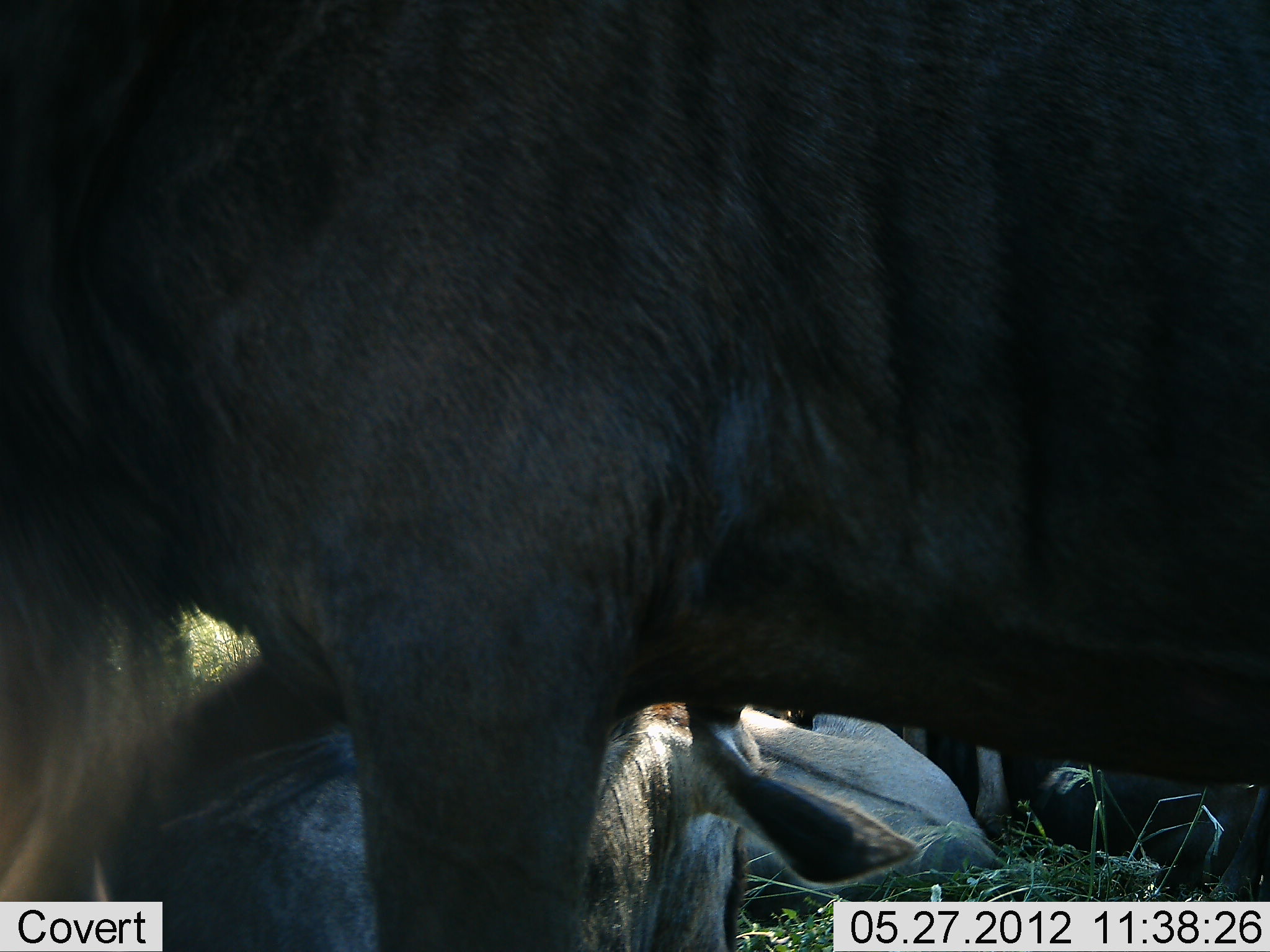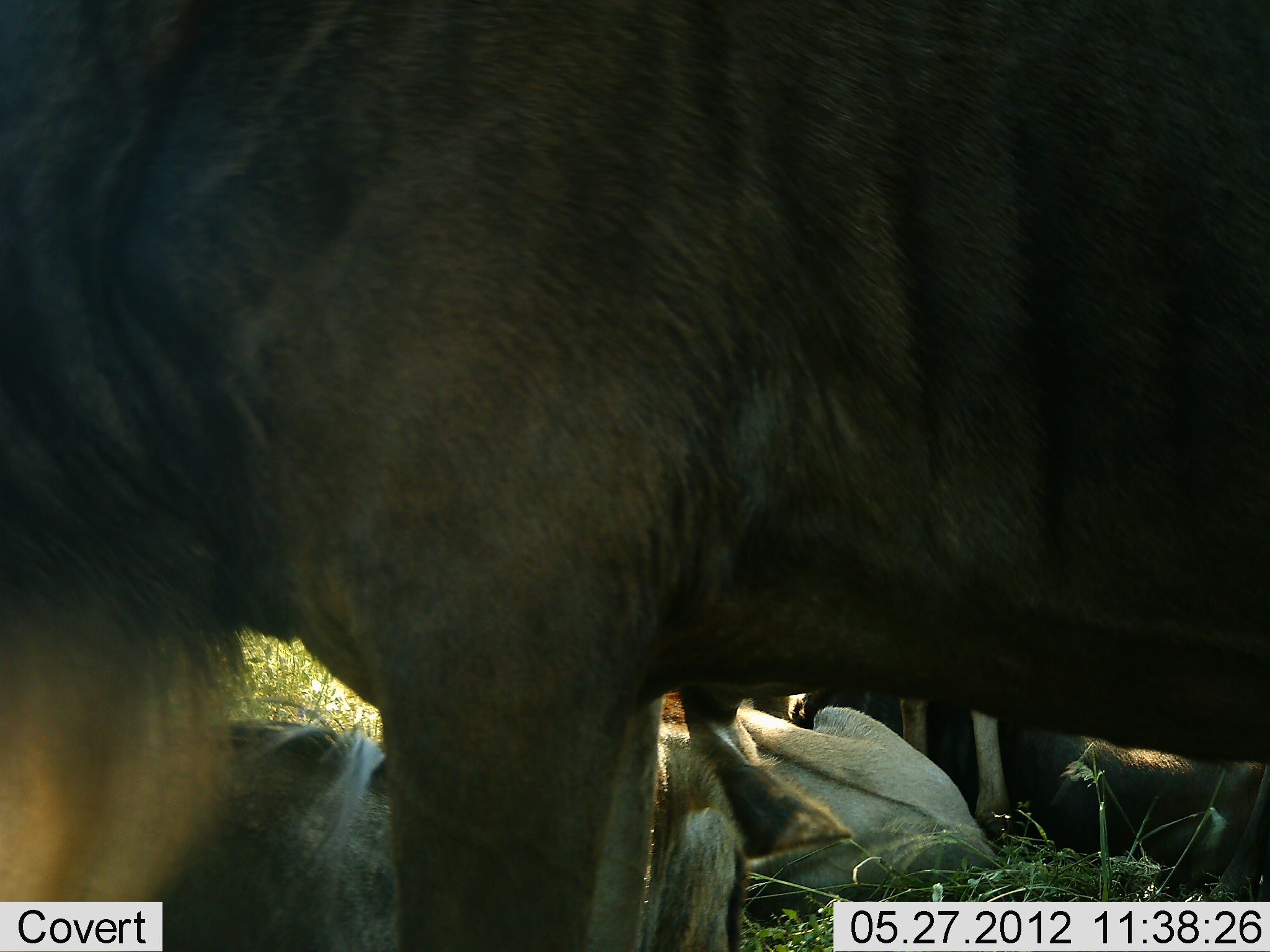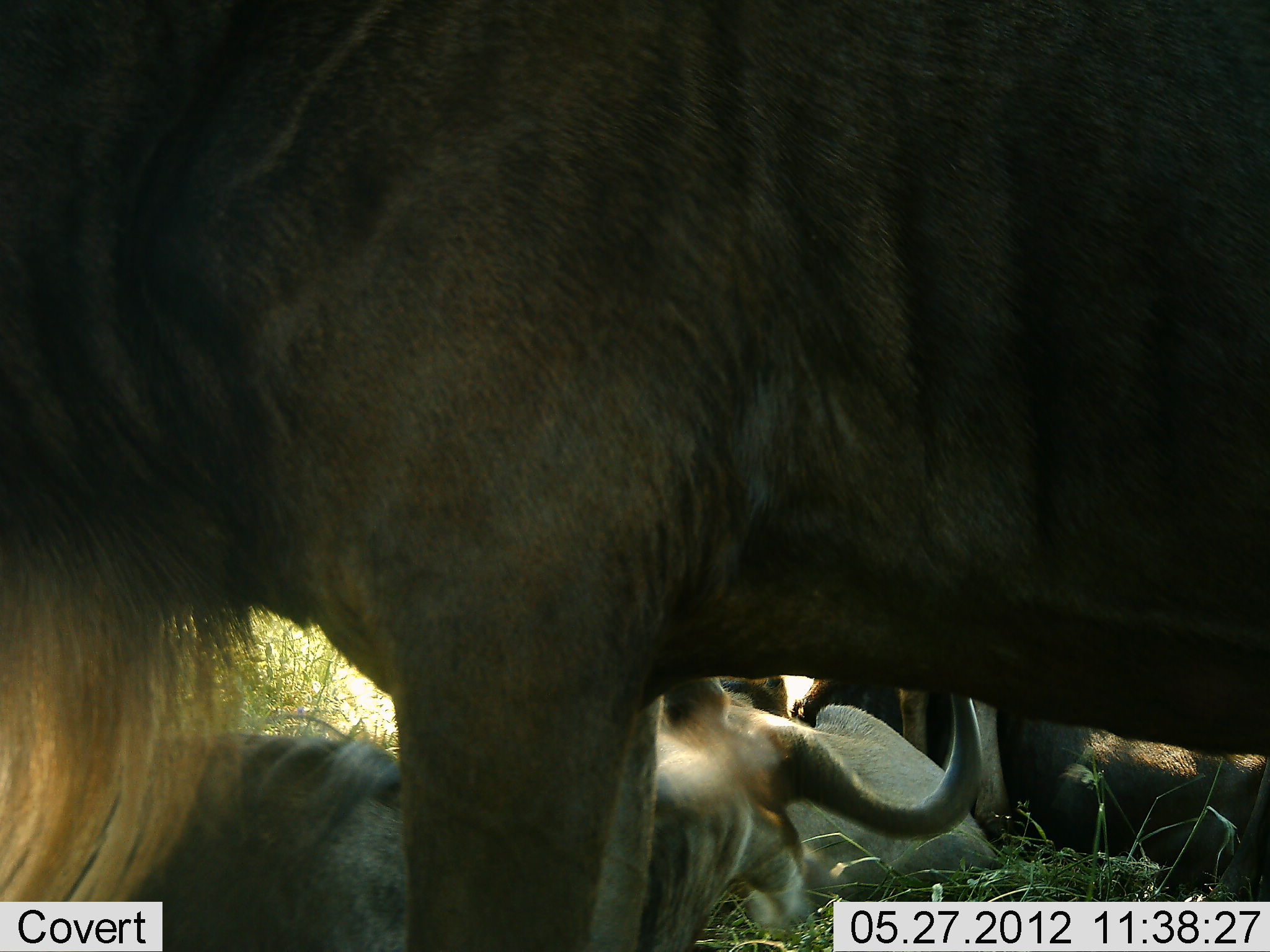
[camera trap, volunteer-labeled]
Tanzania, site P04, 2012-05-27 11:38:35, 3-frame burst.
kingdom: Animalia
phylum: Chordata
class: Mammalia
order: Artiodactyla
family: Bovidae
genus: Connochaetes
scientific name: Connochaetes taurinus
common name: blue wildebeest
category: wildebeest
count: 4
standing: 70%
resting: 100%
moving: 0%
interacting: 0%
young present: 0%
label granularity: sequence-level